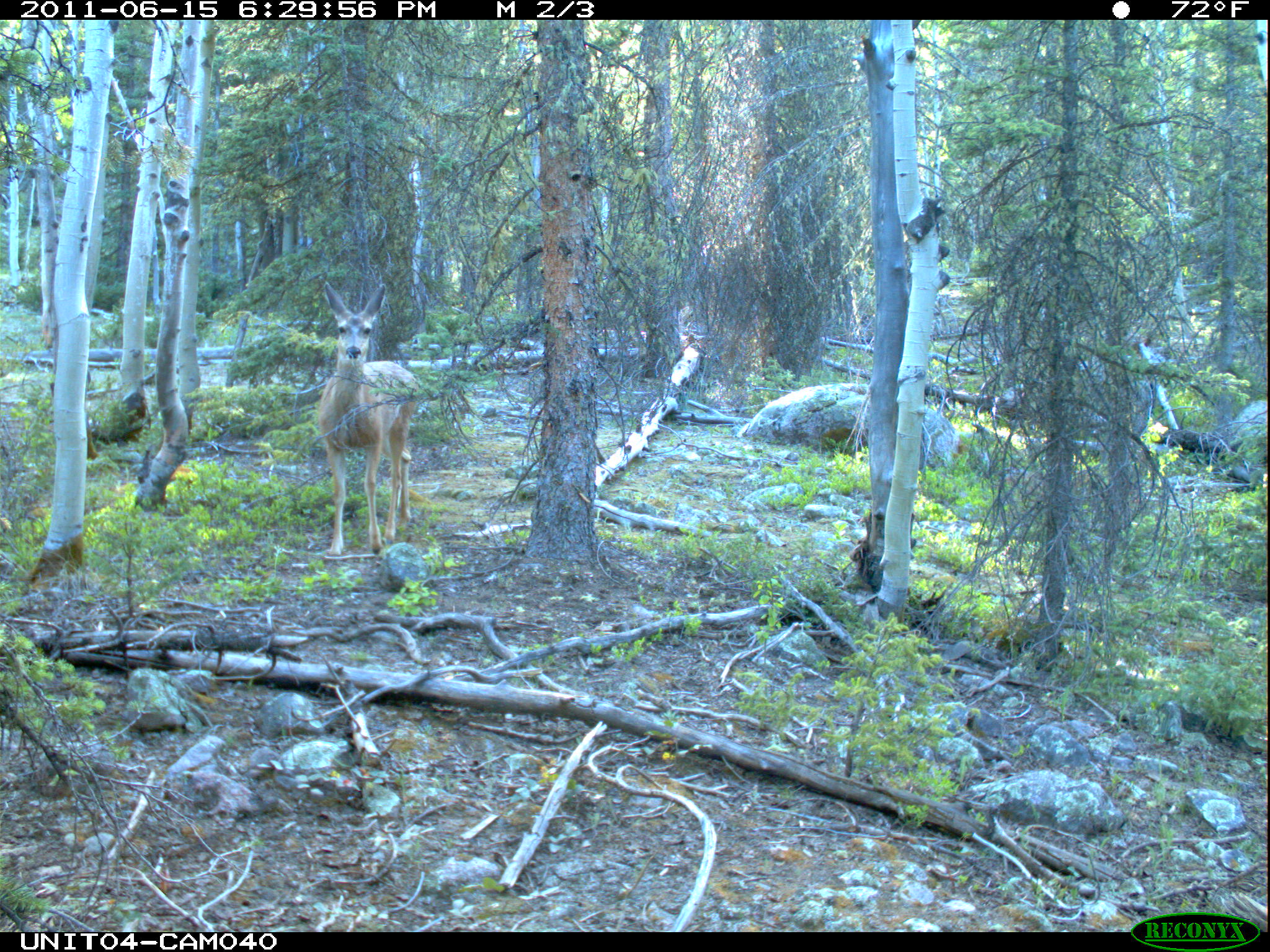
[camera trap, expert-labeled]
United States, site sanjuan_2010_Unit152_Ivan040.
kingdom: Animalia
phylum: Chordata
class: Mammalia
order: Artiodactyla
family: Cervidae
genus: Odocoileus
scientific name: Odocoileus hemionus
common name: mule deer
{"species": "Odocoileus hemionus (mule deer)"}